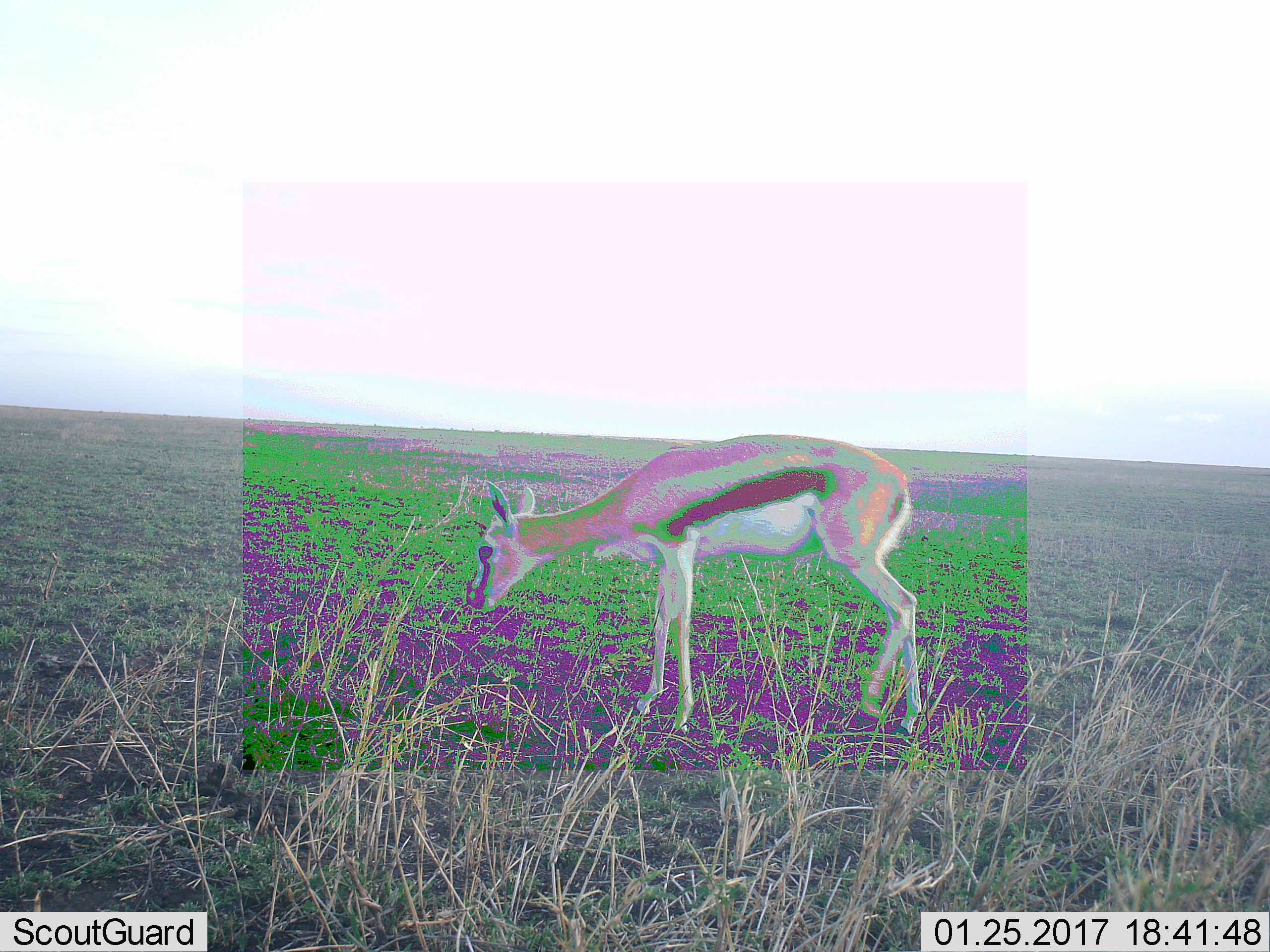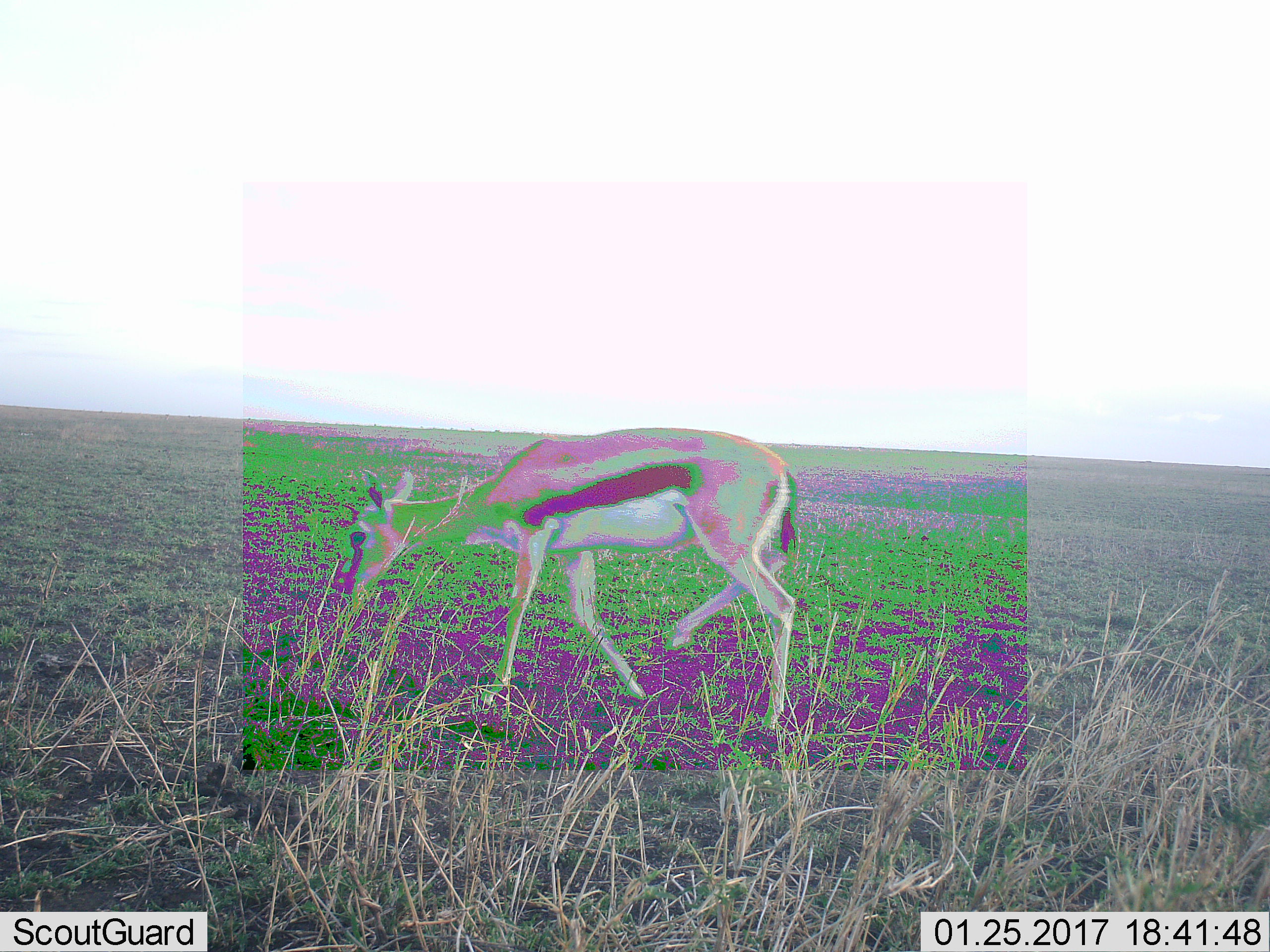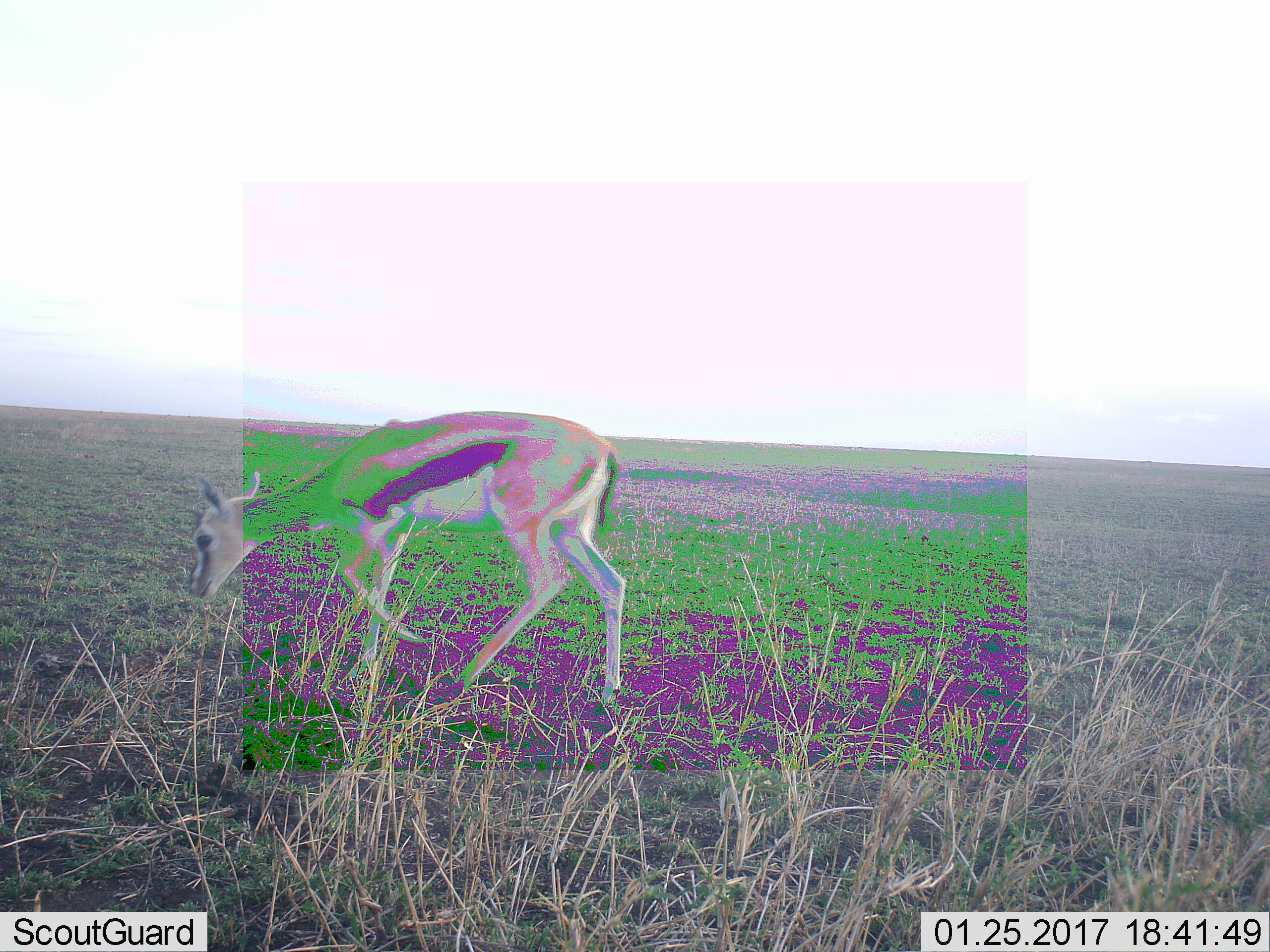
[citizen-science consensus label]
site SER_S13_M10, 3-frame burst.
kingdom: Animalia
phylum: Chordata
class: Mammalia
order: Artiodactyla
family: Bovidae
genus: Eudorcas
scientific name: Eudorcas thomsonii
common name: thomson's gazelle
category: gazellethomsons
Gazellethomsons (thomson's gazelle) (Eudorcas thomsonii), count 1. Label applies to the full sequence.